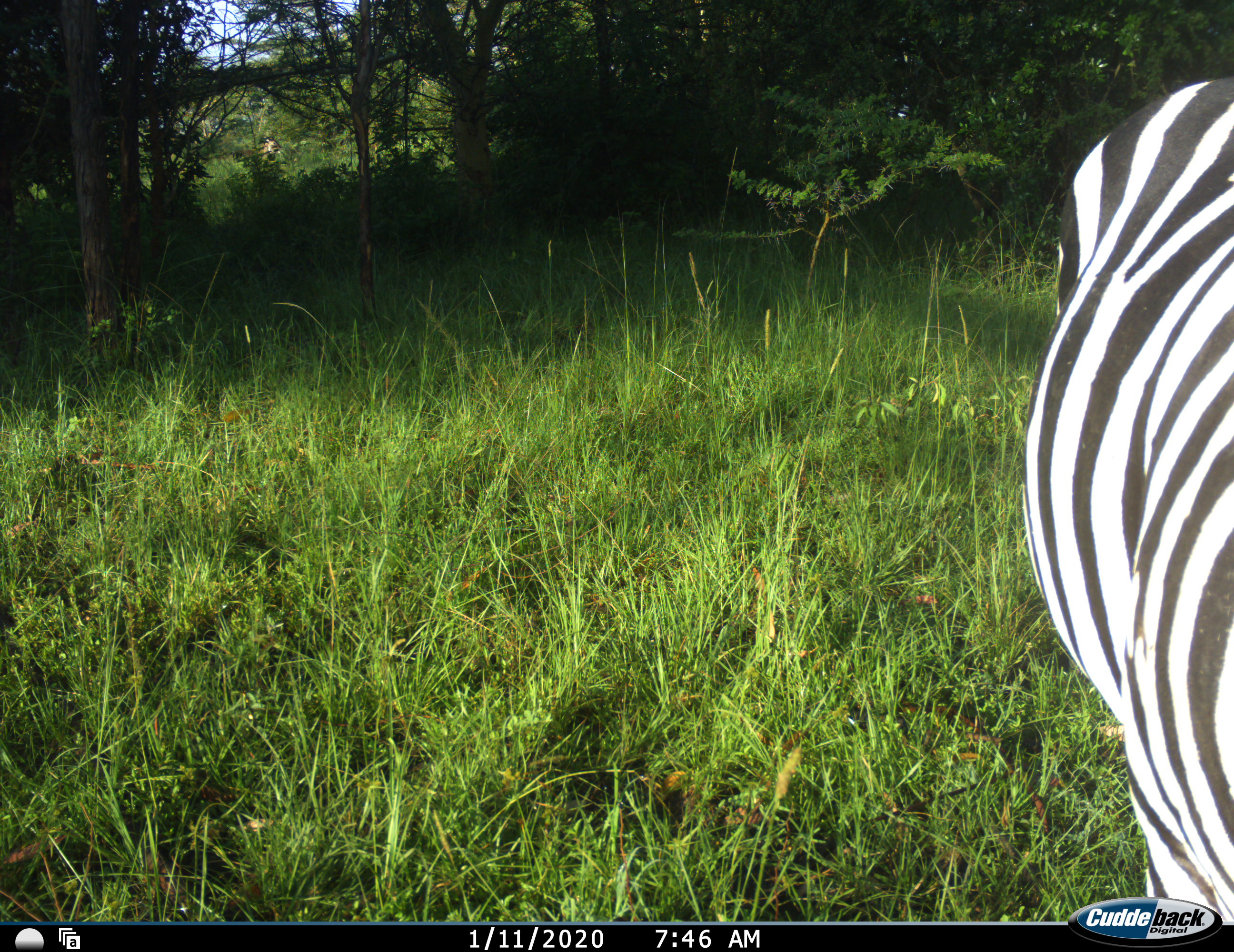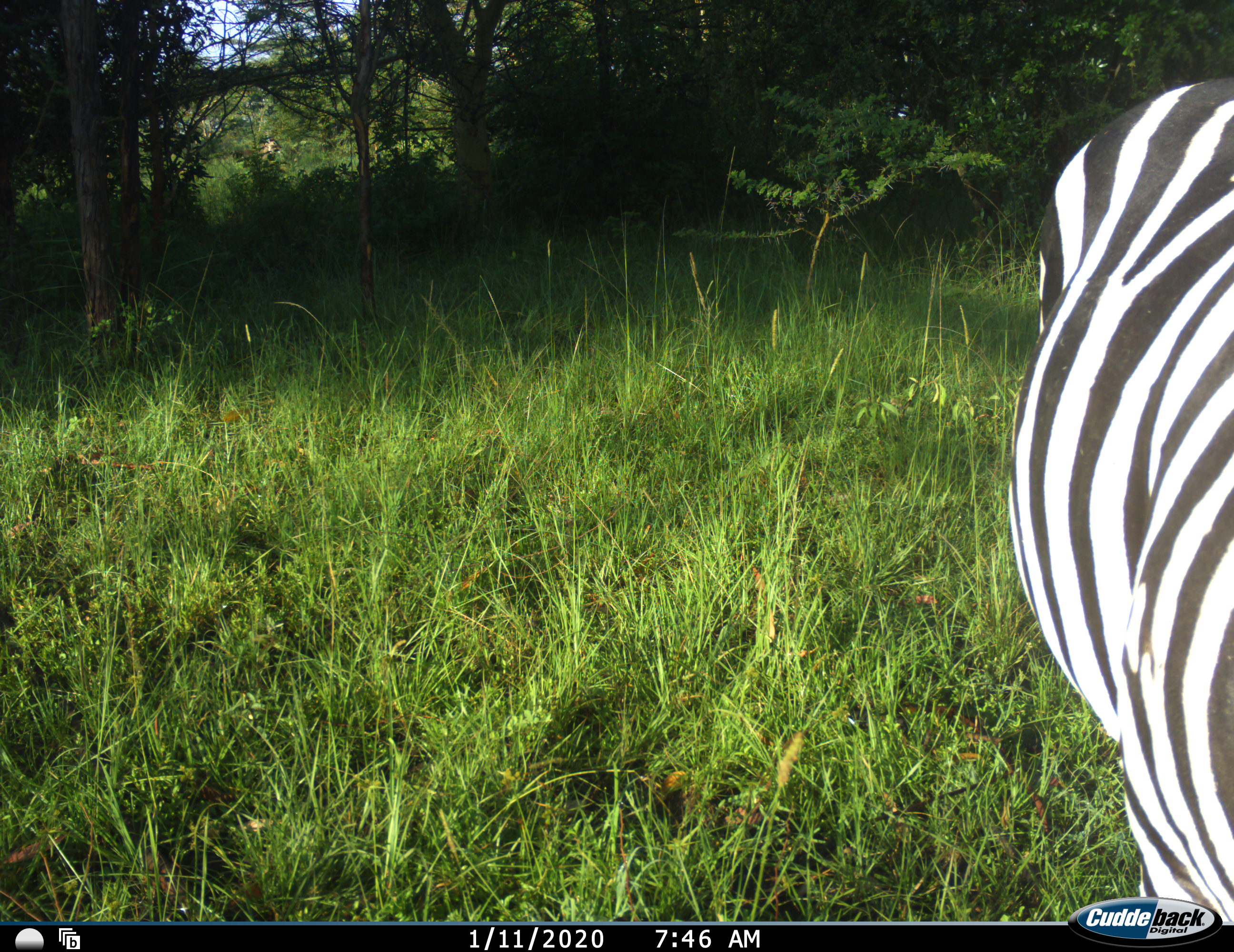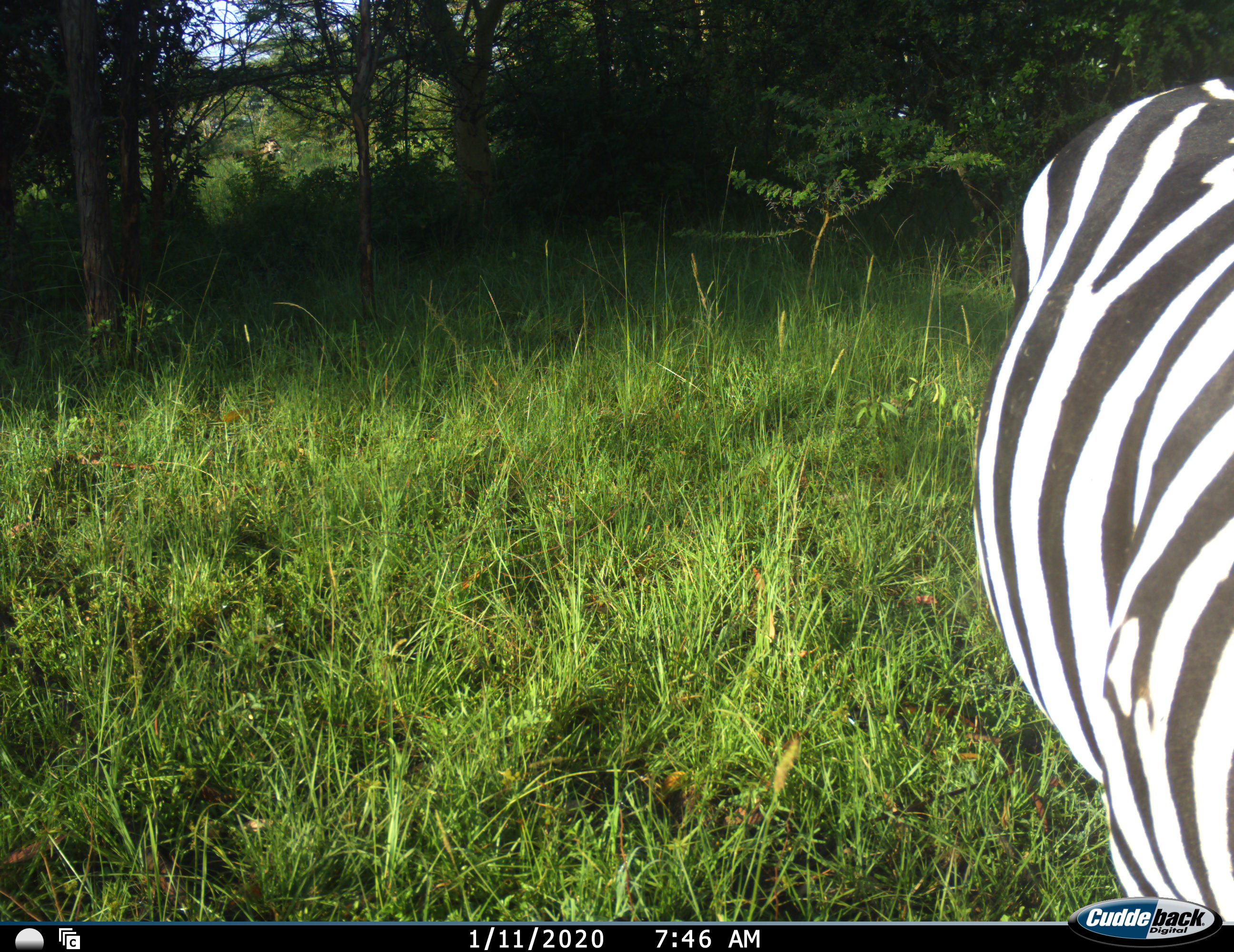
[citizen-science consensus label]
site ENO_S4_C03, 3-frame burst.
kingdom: Animalia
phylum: Chordata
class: Mammalia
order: Perissodactyla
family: Equidae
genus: Equus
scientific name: Equus quagga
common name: plains zebra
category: zebraplains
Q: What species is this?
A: Zebraplains (plains zebra) (Equus quagga).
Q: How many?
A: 1.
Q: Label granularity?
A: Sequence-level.